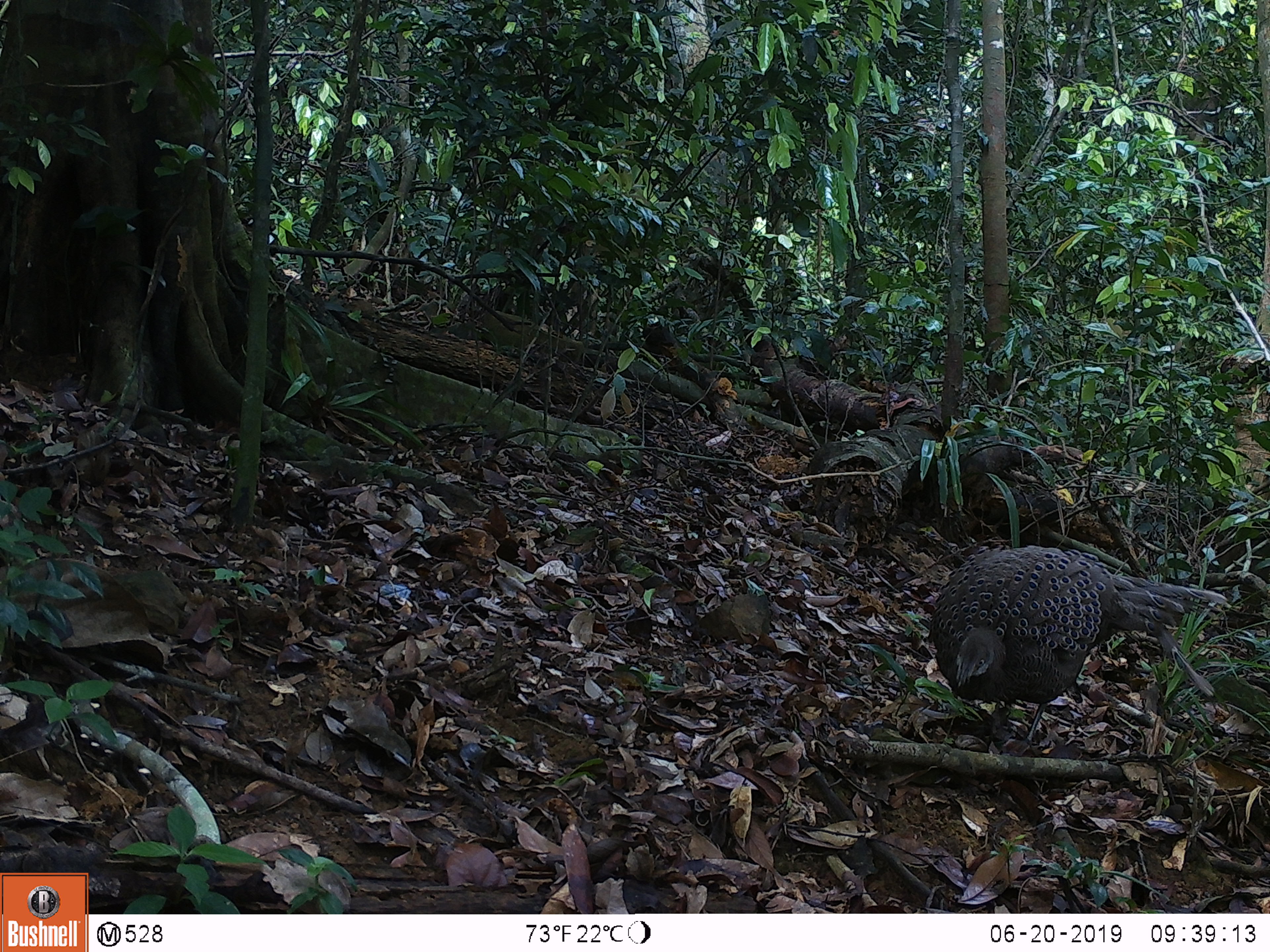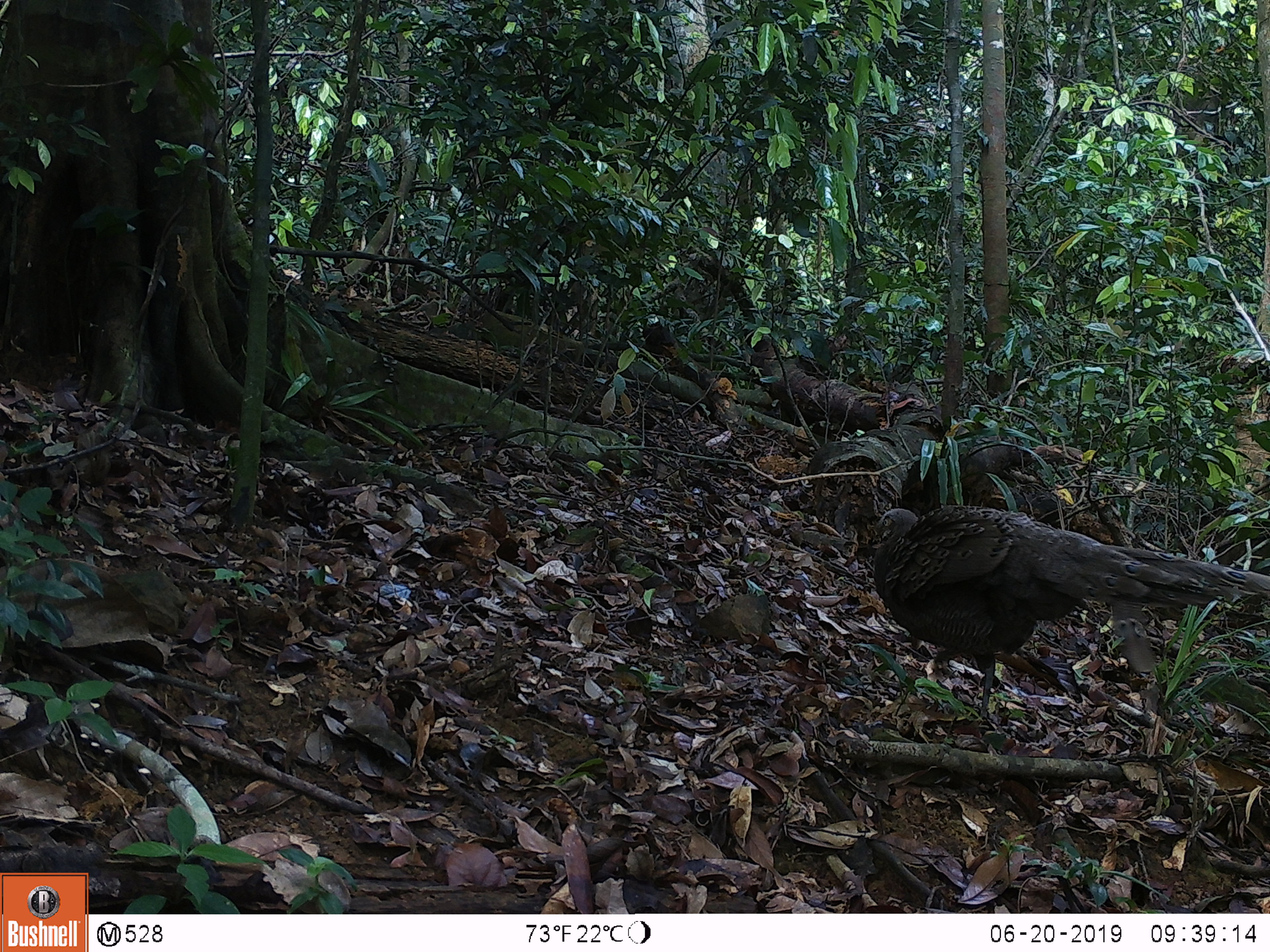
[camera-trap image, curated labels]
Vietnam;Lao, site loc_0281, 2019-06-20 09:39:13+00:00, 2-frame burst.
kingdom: Animalia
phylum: Chordata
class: Aves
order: Galliformes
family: Phasianidae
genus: Polyplectron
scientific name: Polyplectron bicalcaratum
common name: gray peacock-pheasant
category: grey peacock pheasant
Grey peacock pheasant (gray peacock-pheasant) (Polyplectron bicalcaratum). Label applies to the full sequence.